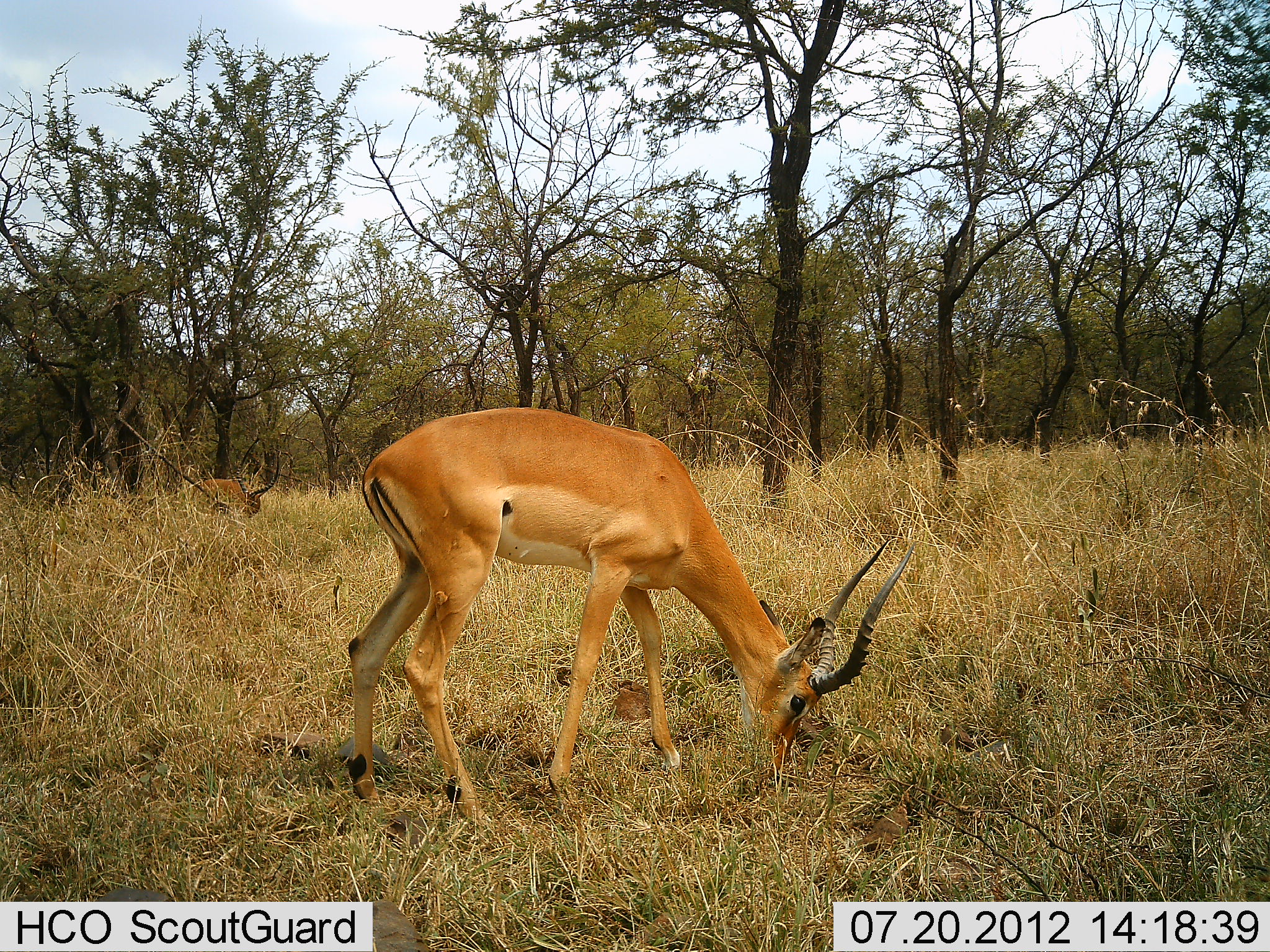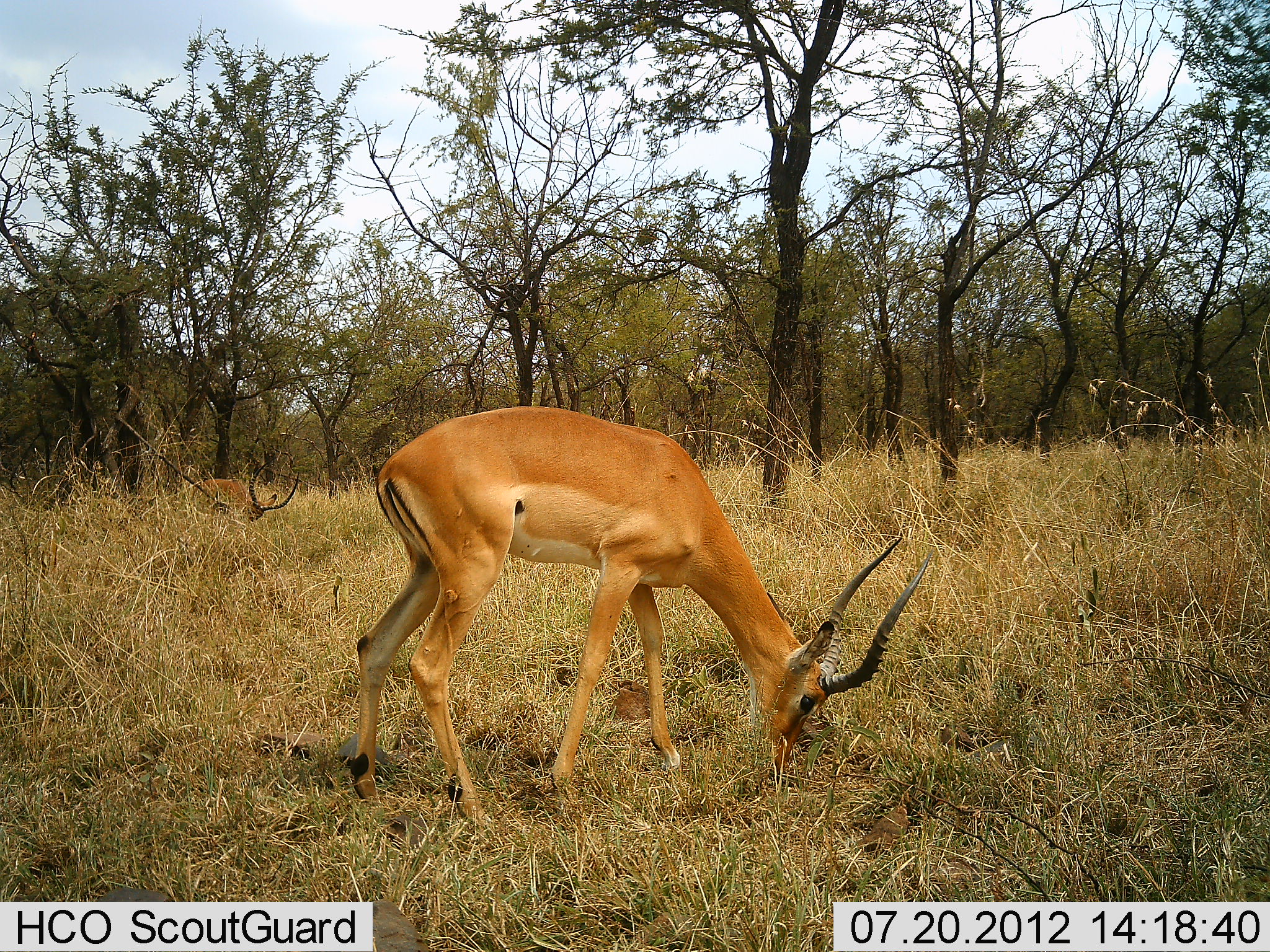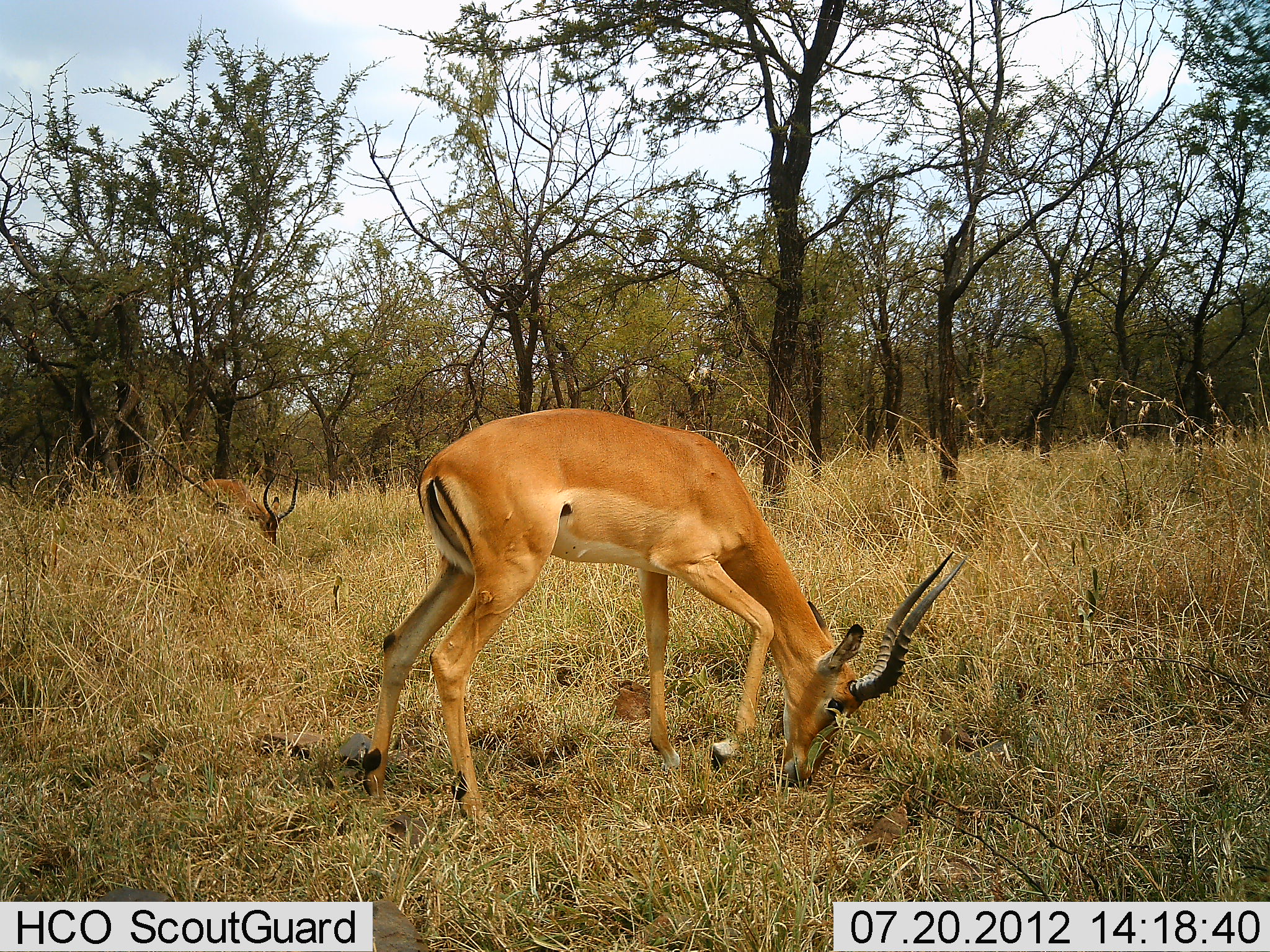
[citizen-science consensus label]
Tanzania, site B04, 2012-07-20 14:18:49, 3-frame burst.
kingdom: Animalia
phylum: Chordata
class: Mammalia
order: Artiodactyla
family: Bovidae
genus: Aepyceros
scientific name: Aepyceros melampus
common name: impala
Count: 2.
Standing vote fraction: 20%.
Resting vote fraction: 0%.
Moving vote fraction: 10%.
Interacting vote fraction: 0%.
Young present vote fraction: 0%.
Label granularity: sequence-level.